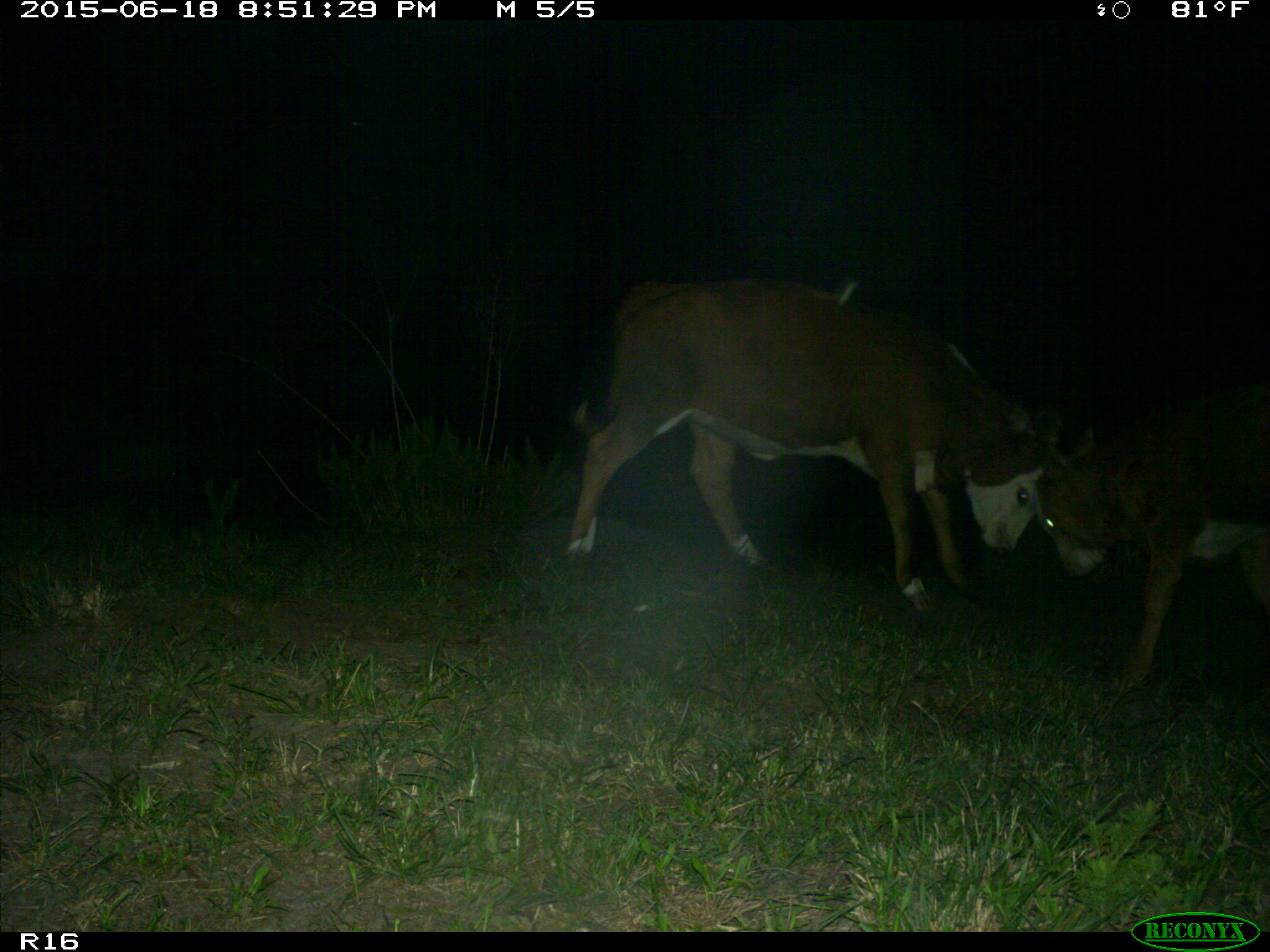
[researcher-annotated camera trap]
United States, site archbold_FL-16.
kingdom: Animalia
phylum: Chordata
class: Mammalia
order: Artiodactyla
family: Bovidae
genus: Bos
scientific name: Bos taurus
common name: domestic cow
Bos taurus (domestic cow).